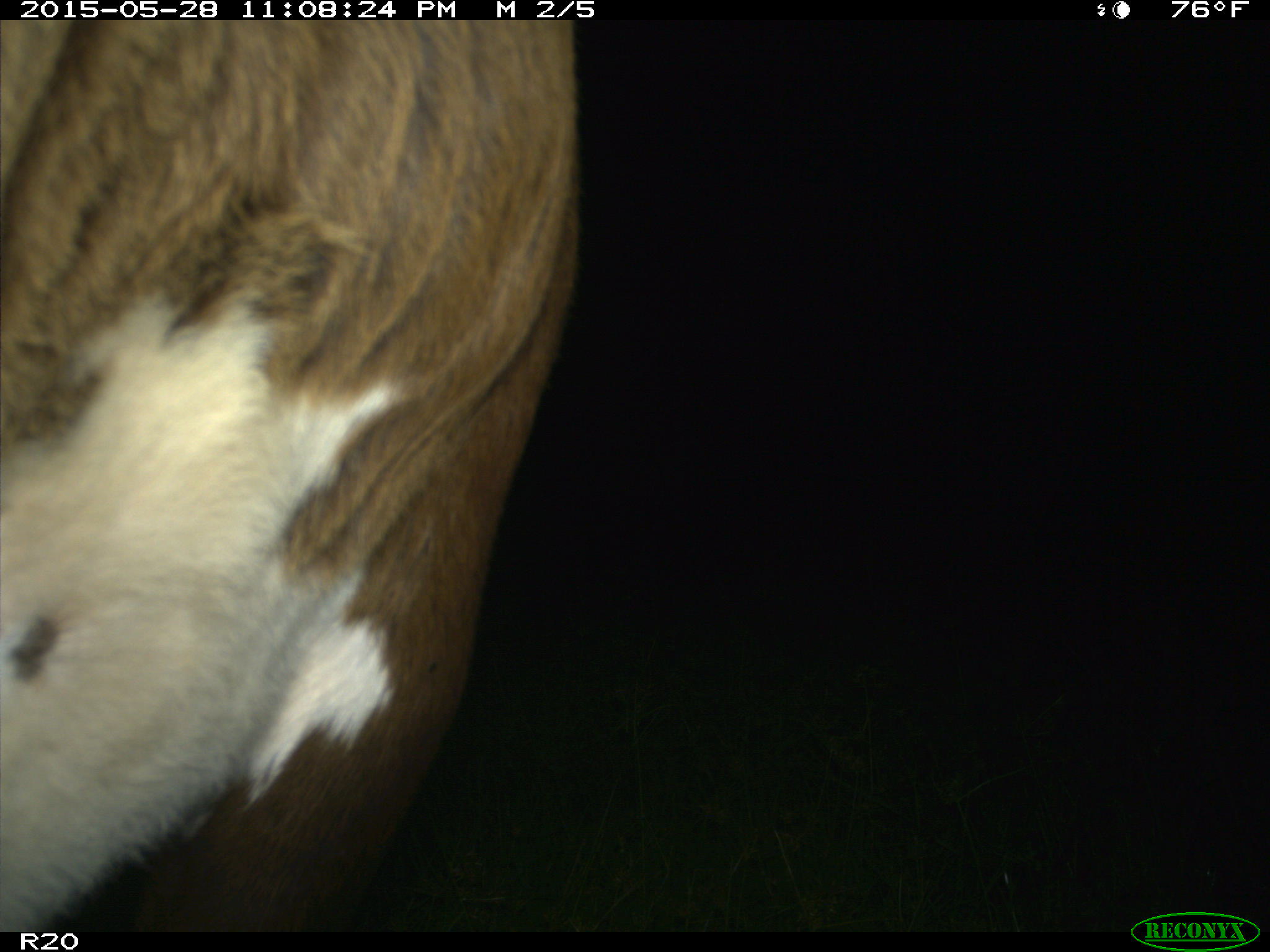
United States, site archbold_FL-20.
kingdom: Animalia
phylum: Chordata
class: Mammalia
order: Artiodactyla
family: Bovidae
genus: Bos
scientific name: Bos taurus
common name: domestic cow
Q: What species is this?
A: Bos taurus (domestic cow).